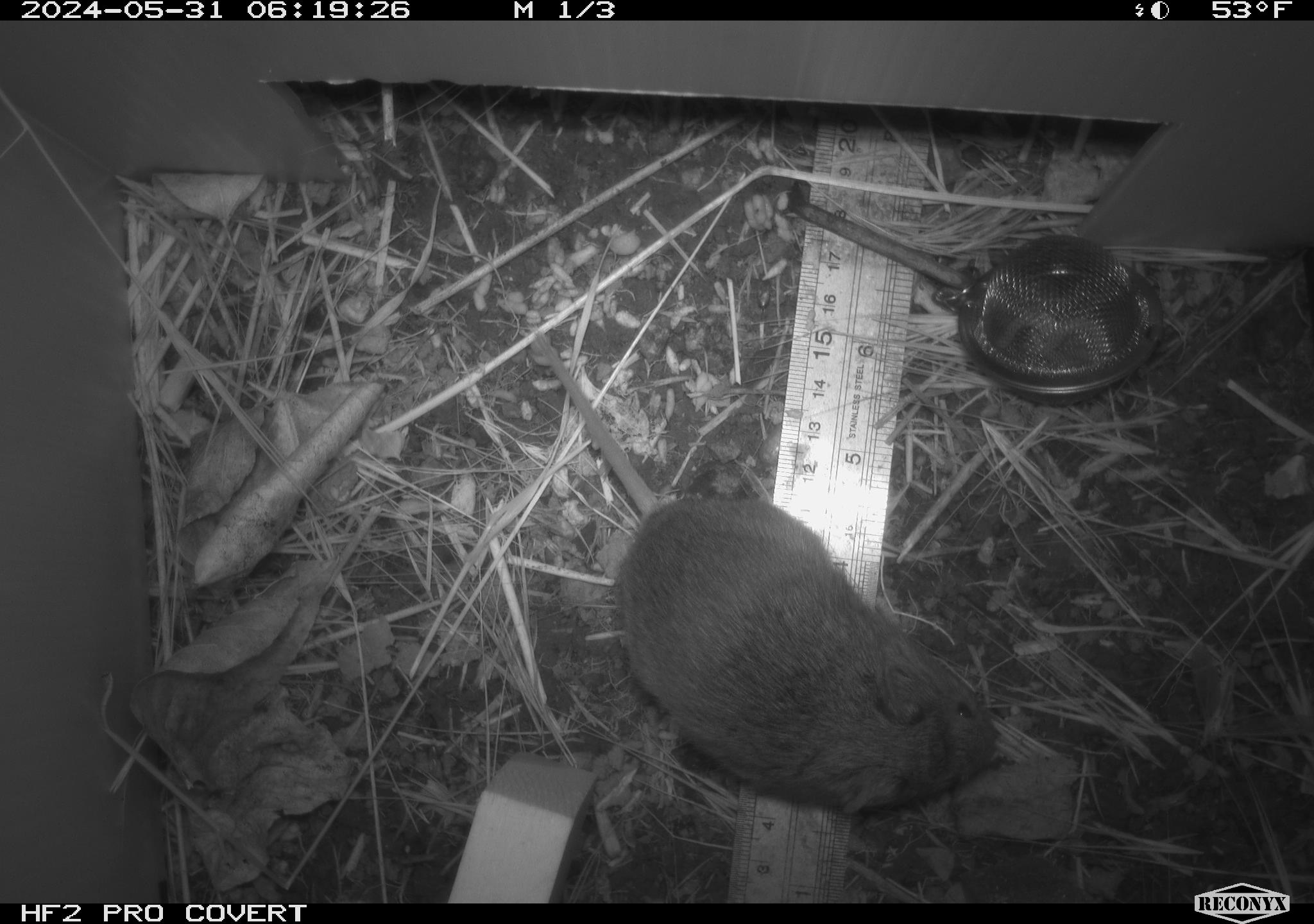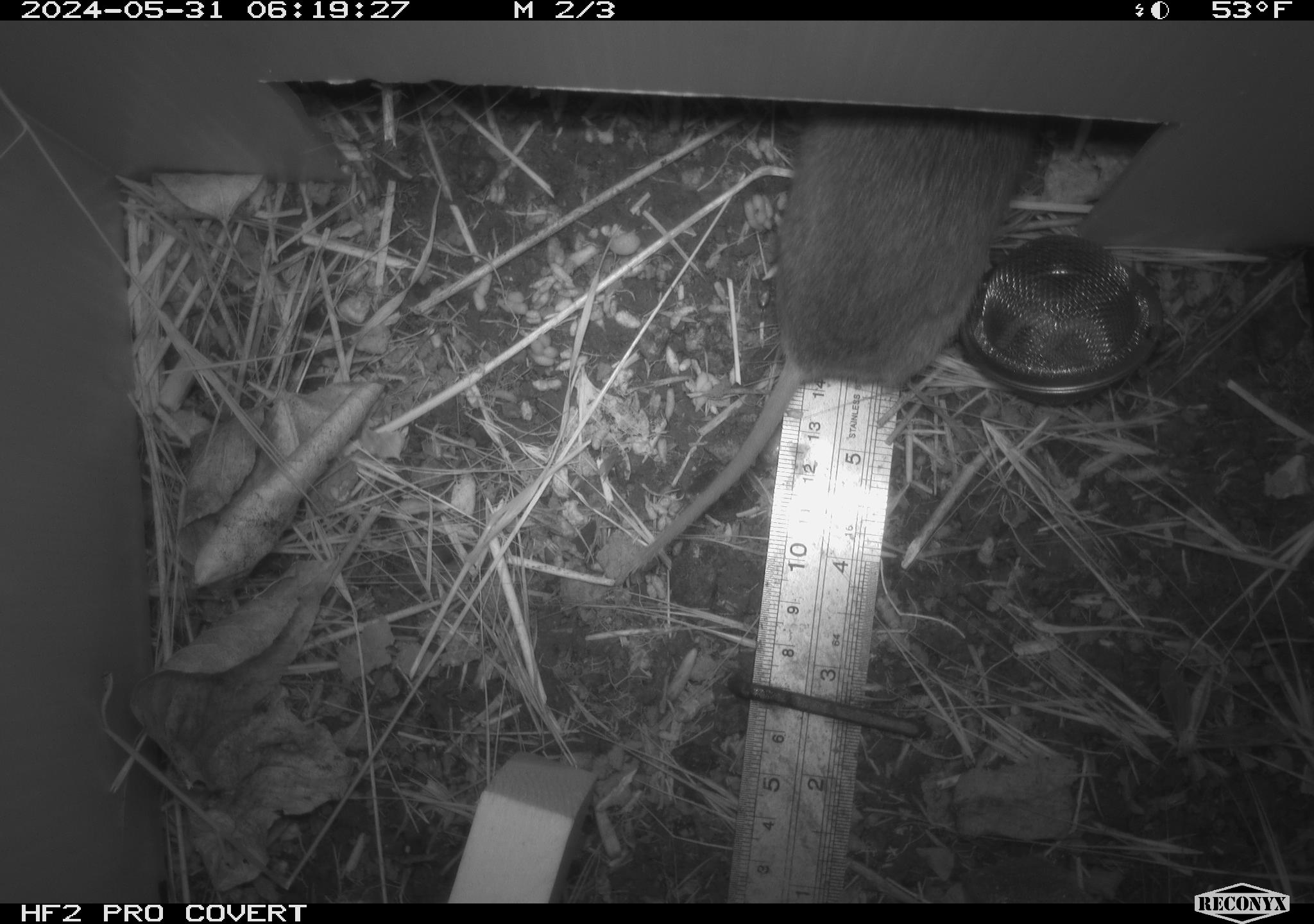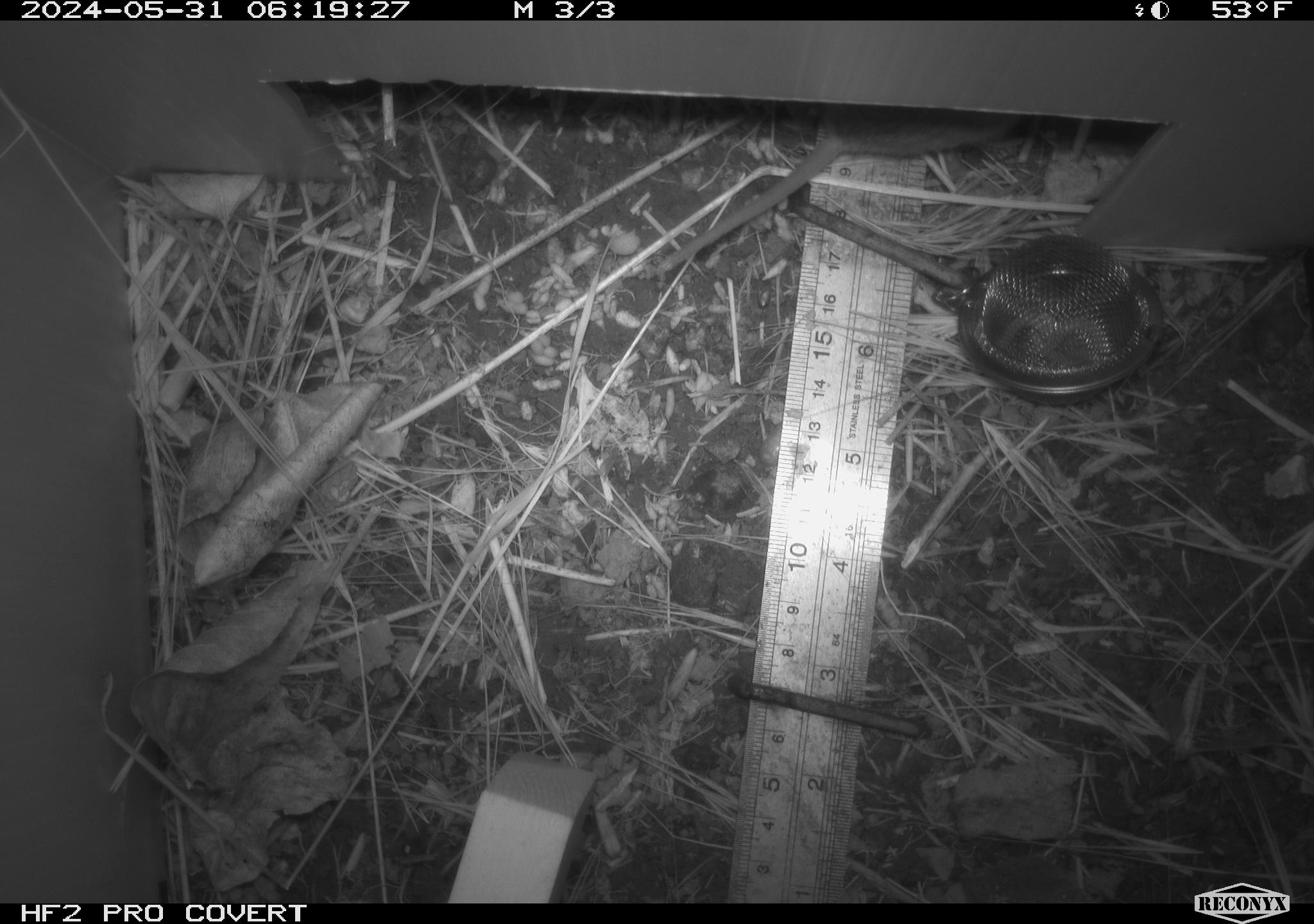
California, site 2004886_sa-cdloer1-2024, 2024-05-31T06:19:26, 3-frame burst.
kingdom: Animalia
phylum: Chordata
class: Mammalia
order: Rodentia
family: Cricetidae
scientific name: Arvicolinae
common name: voles, lemmings, and muskrats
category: arvicolinae subfamily